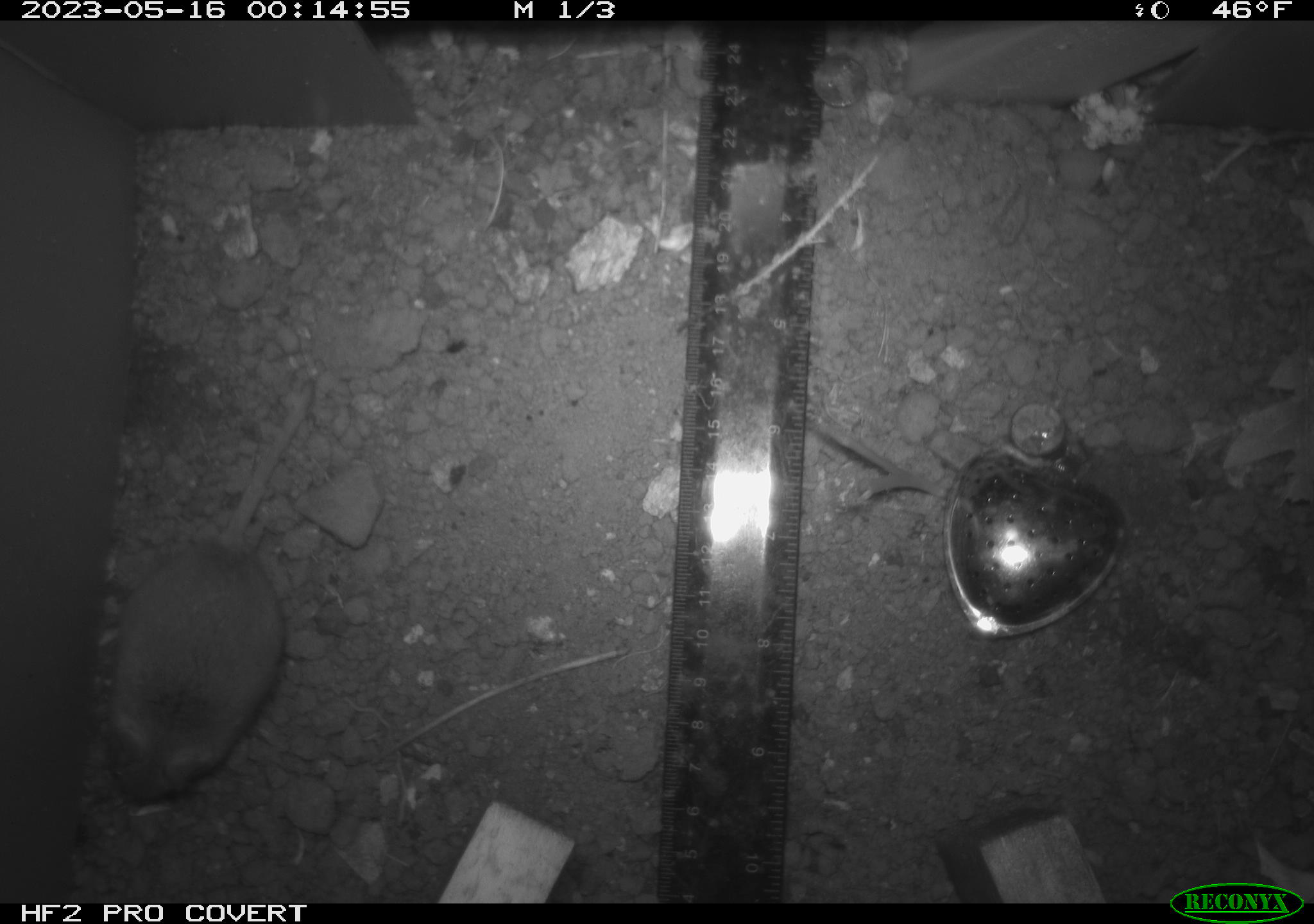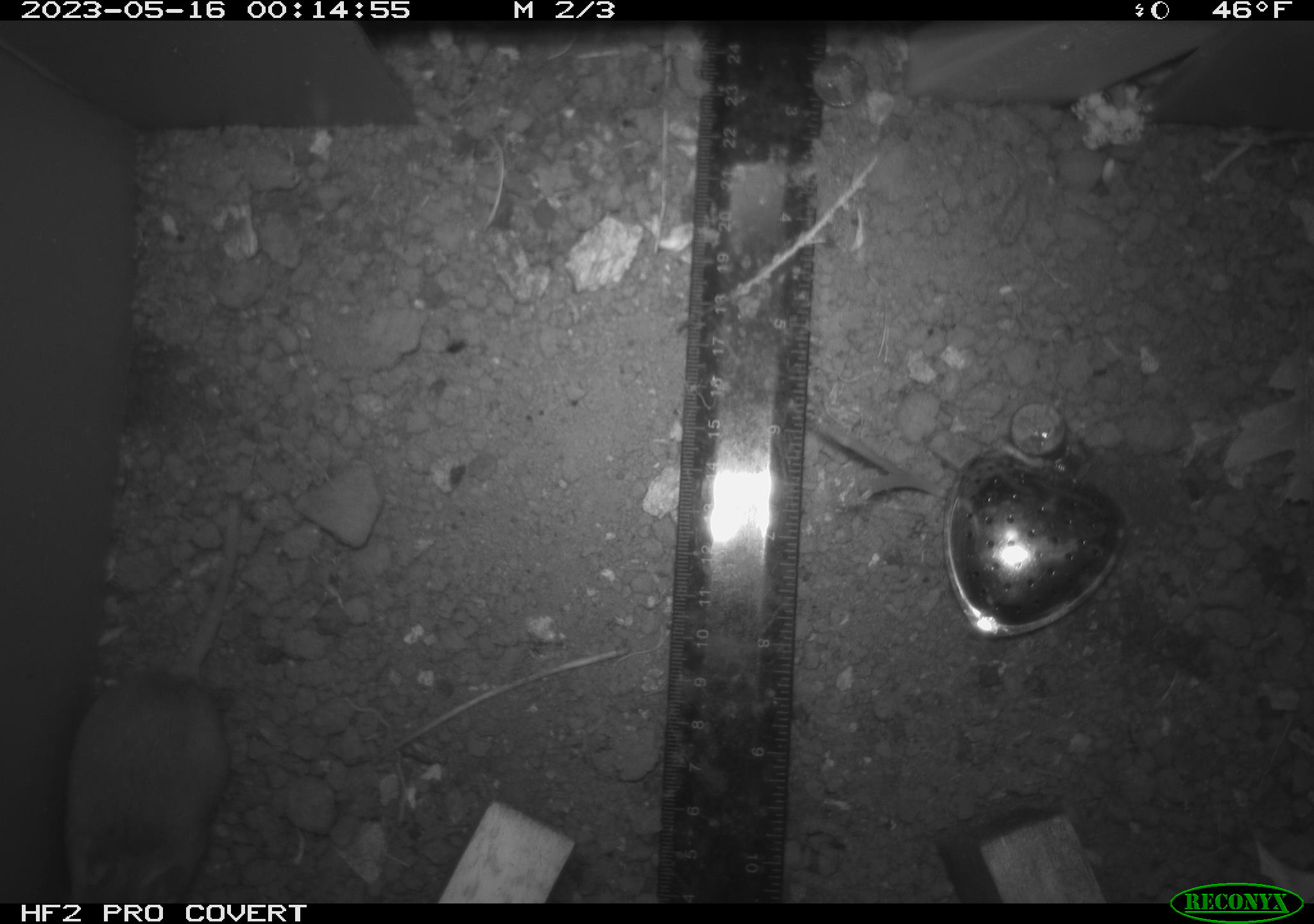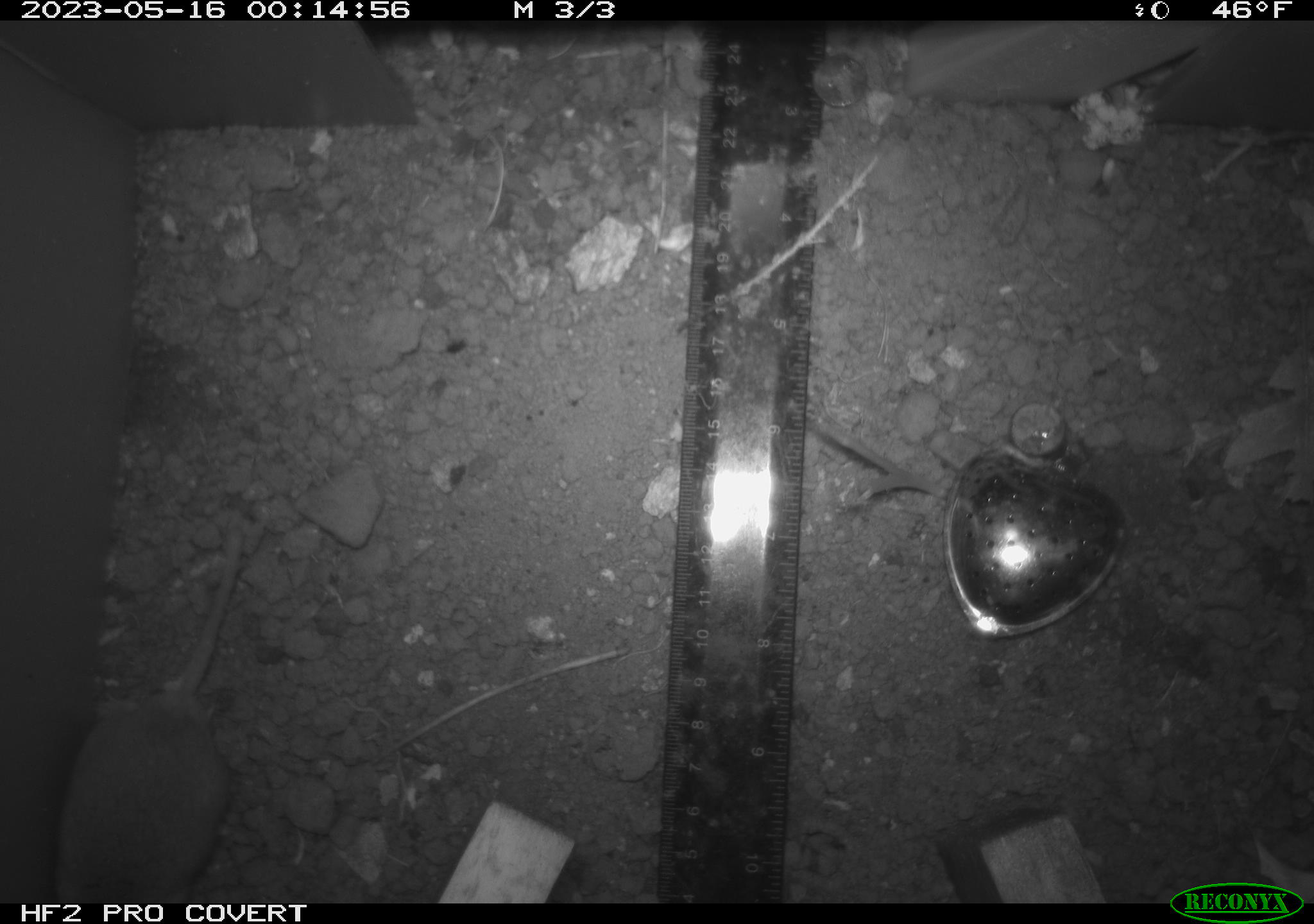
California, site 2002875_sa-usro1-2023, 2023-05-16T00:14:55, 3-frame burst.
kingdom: Animalia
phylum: Chordata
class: Mammalia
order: Rodentia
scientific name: Rodentia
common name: mouse species